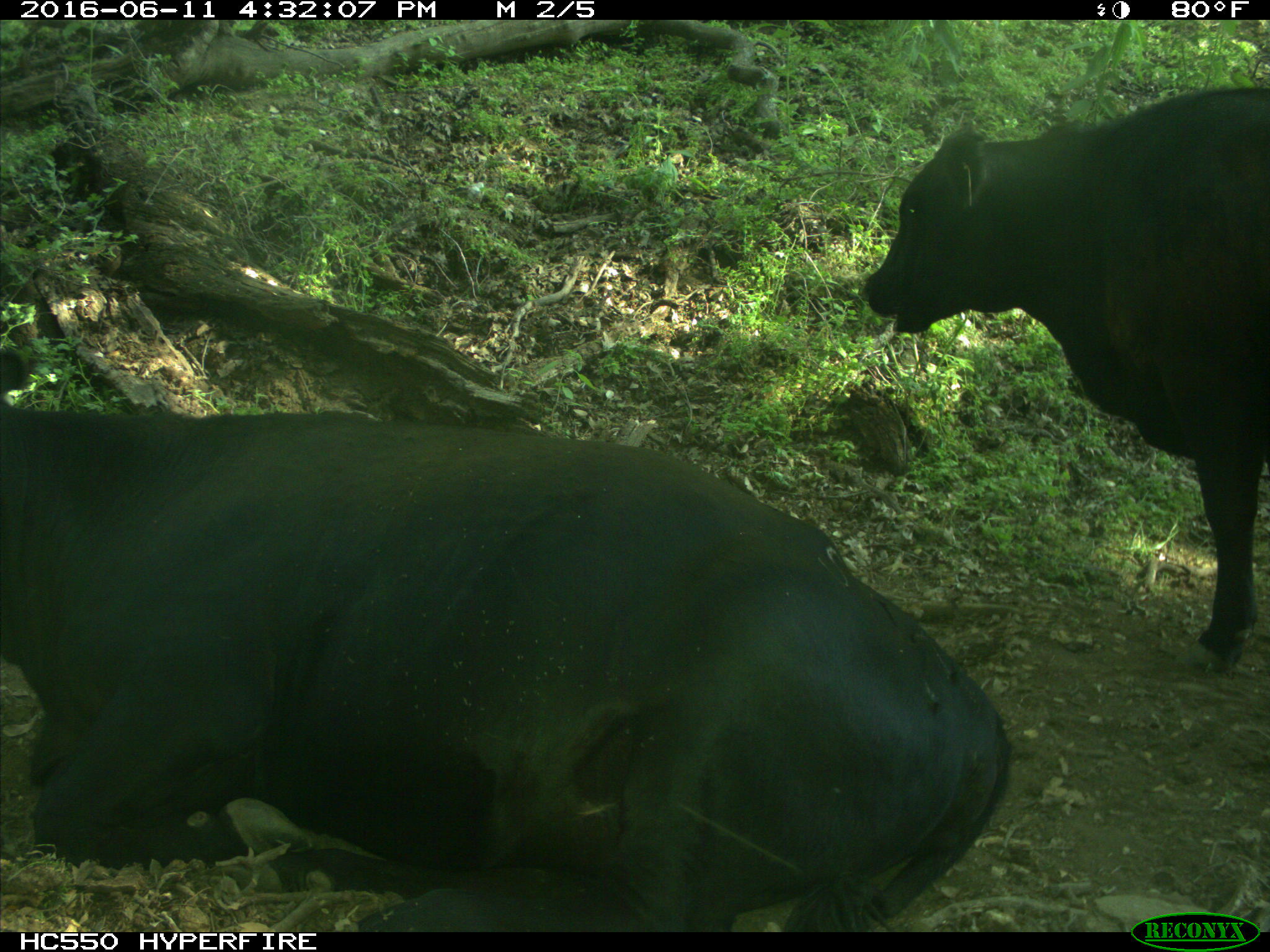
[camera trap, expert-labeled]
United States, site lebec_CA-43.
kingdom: Animalia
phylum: Chordata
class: Mammalia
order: Artiodactyla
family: Bovidae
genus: Bos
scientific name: Bos taurus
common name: domestic cow